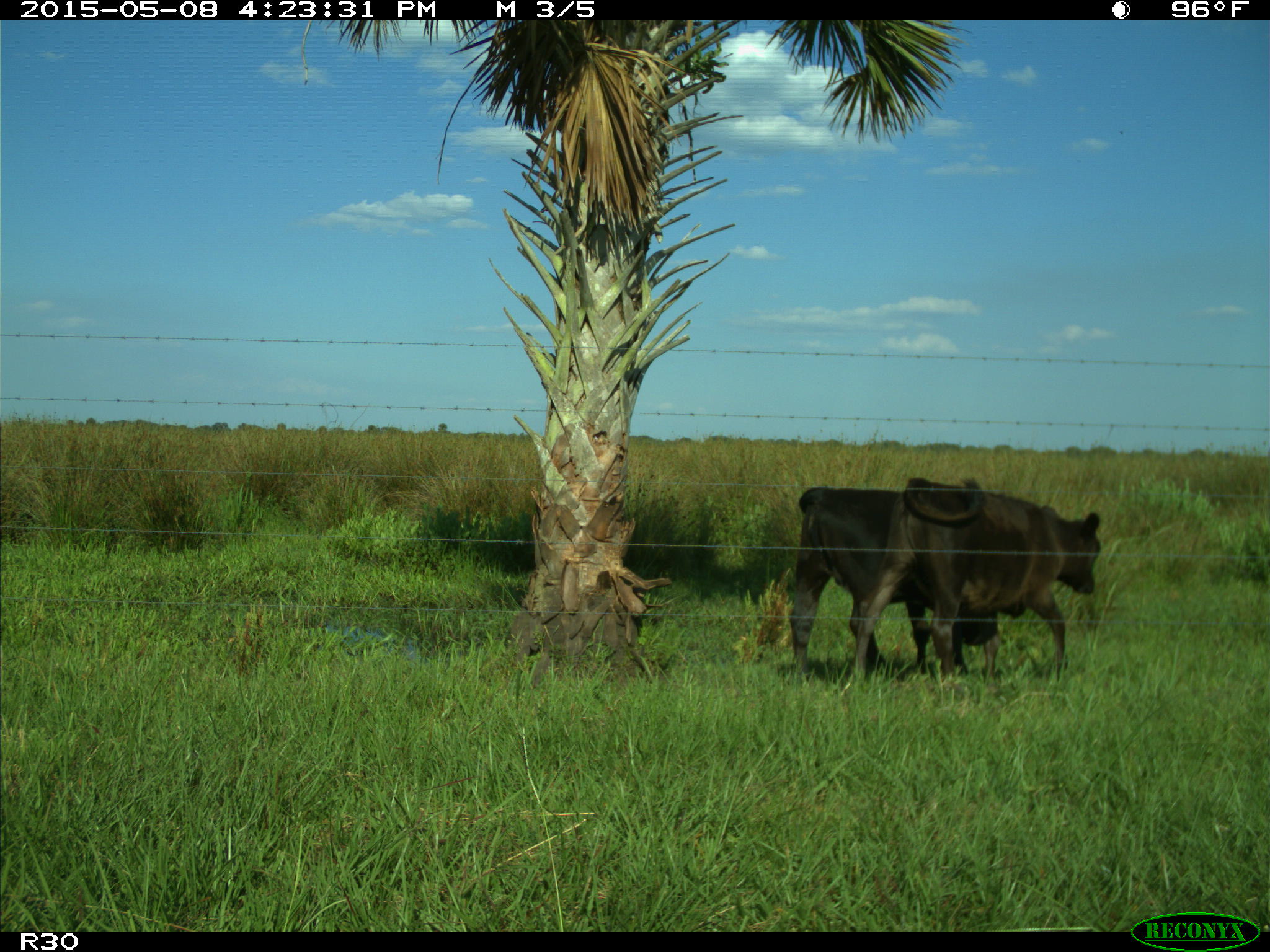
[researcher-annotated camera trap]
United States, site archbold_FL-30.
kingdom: Animalia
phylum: Chordata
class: Mammalia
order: Artiodactyla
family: Bovidae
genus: Bos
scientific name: Bos taurus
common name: domestic cow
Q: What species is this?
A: Bos taurus (domestic cow).